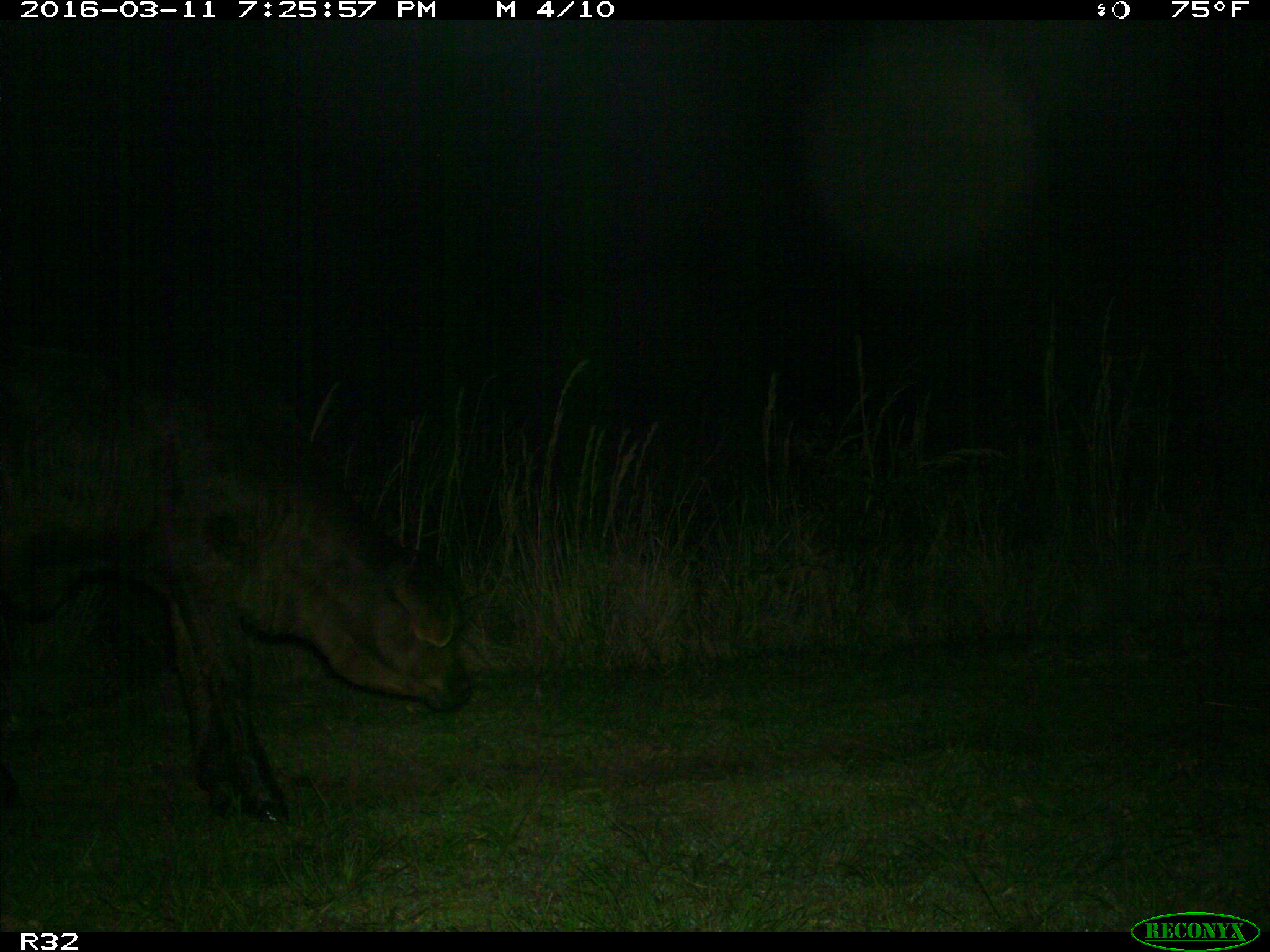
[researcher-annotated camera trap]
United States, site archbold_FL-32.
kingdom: Animalia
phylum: Chordata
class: Mammalia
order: Artiodactyla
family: Bovidae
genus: Bos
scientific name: Bos taurus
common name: domestic cow